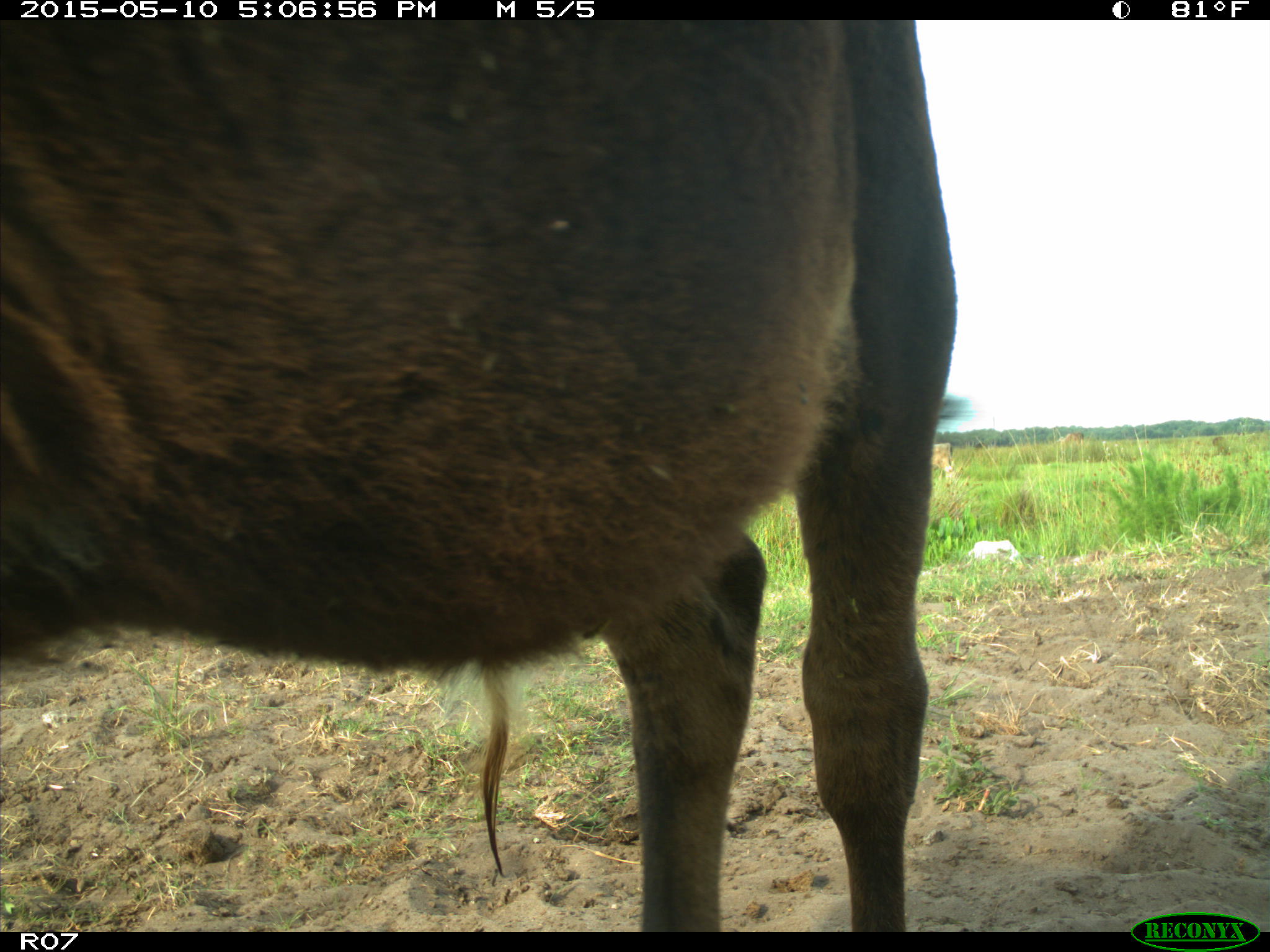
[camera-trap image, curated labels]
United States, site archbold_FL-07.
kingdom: Animalia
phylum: Chordata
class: Mammalia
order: Artiodactyla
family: Bovidae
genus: Bos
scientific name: Bos taurus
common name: domestic cow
Bos taurus (domestic cow).